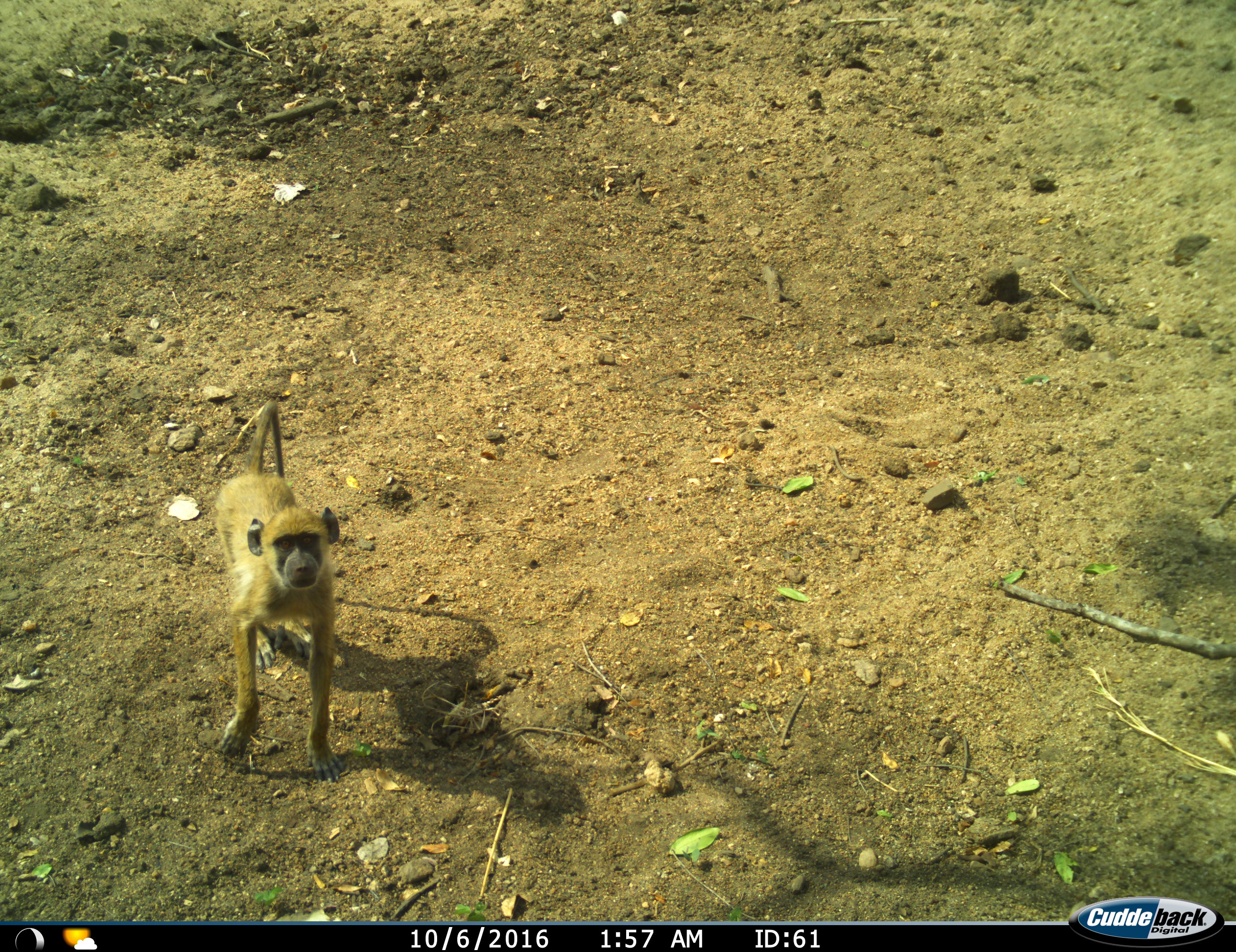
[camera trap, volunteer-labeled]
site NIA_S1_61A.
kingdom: Animalia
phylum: Chordata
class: Mammalia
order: Primates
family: Cercopithecidae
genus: Papio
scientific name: Papio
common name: baboon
Baboon (Papio), count 1. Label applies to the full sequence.